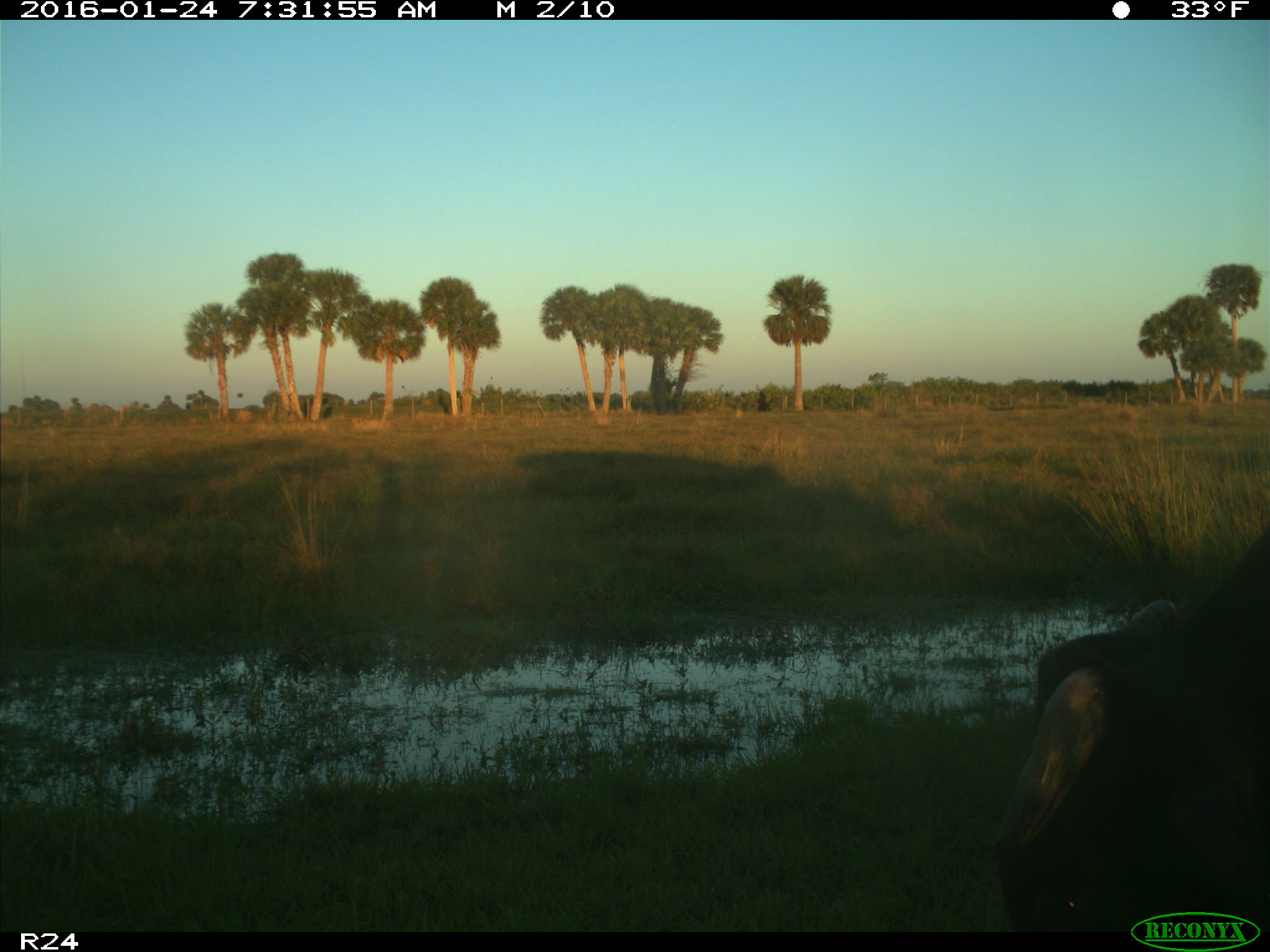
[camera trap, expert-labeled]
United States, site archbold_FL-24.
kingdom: Animalia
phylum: Chordata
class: Mammalia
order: Artiodactyla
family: Bovidae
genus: Bos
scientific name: Bos taurus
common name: domestic cow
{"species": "Bos taurus (domestic cow)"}